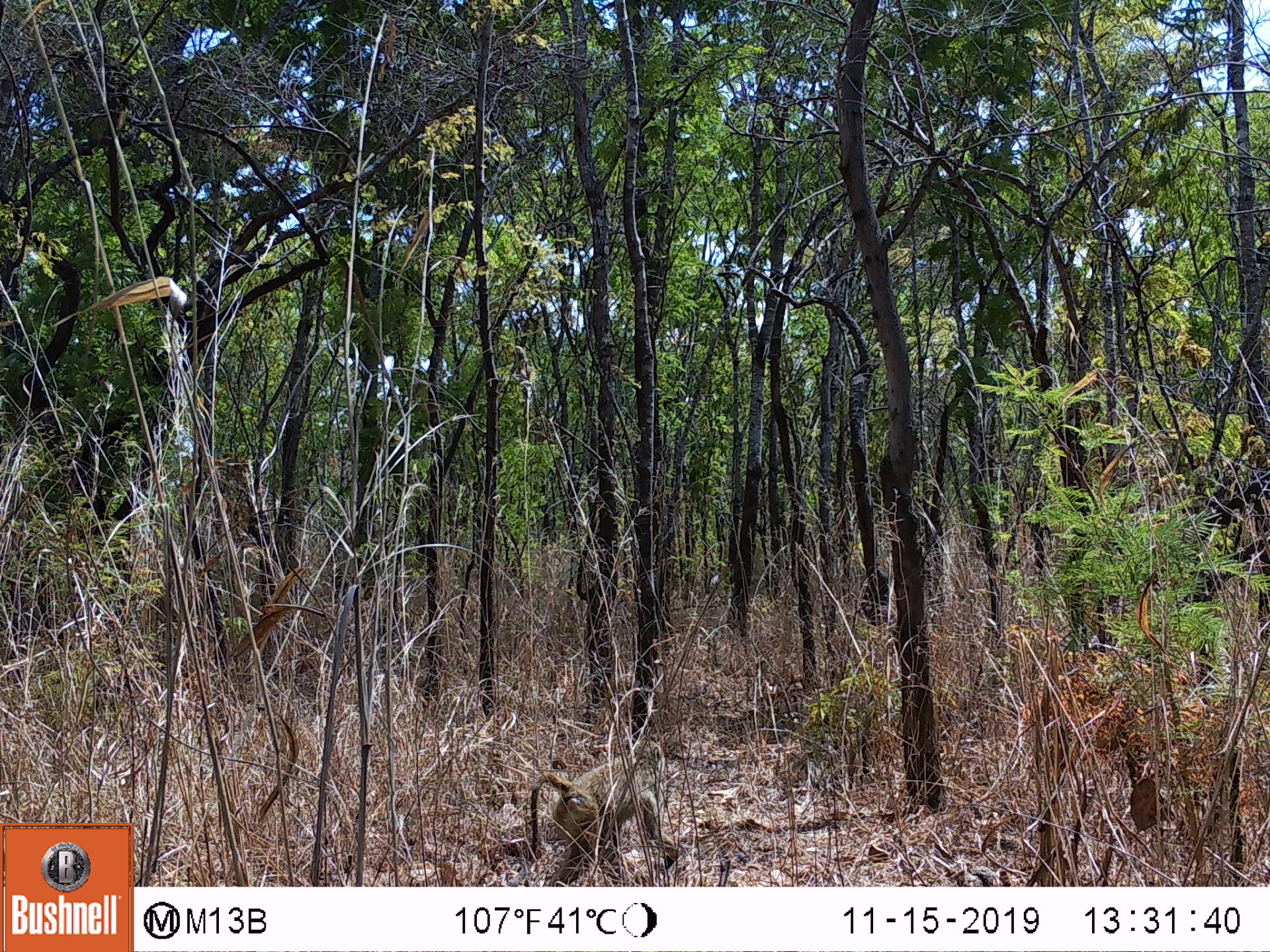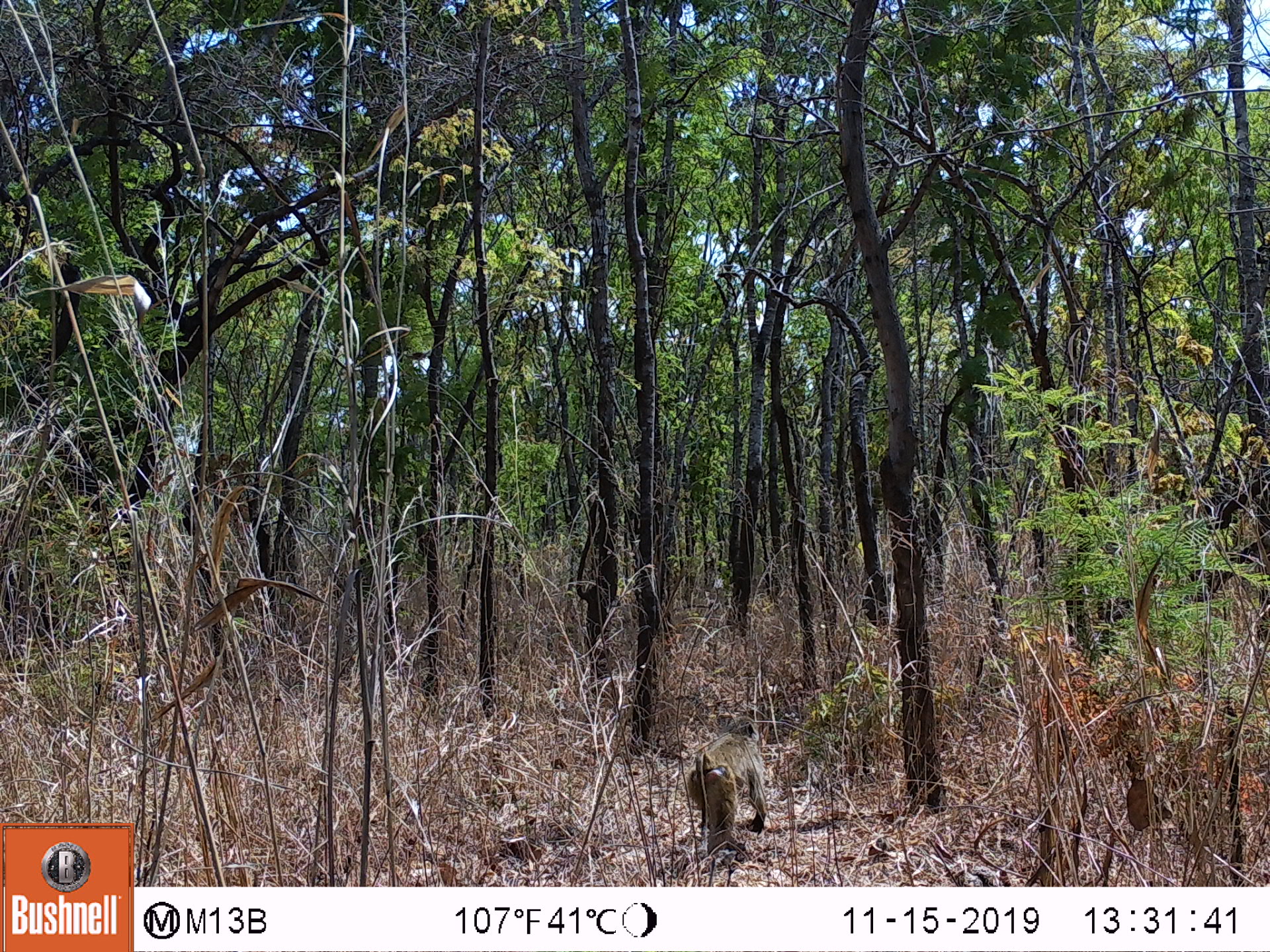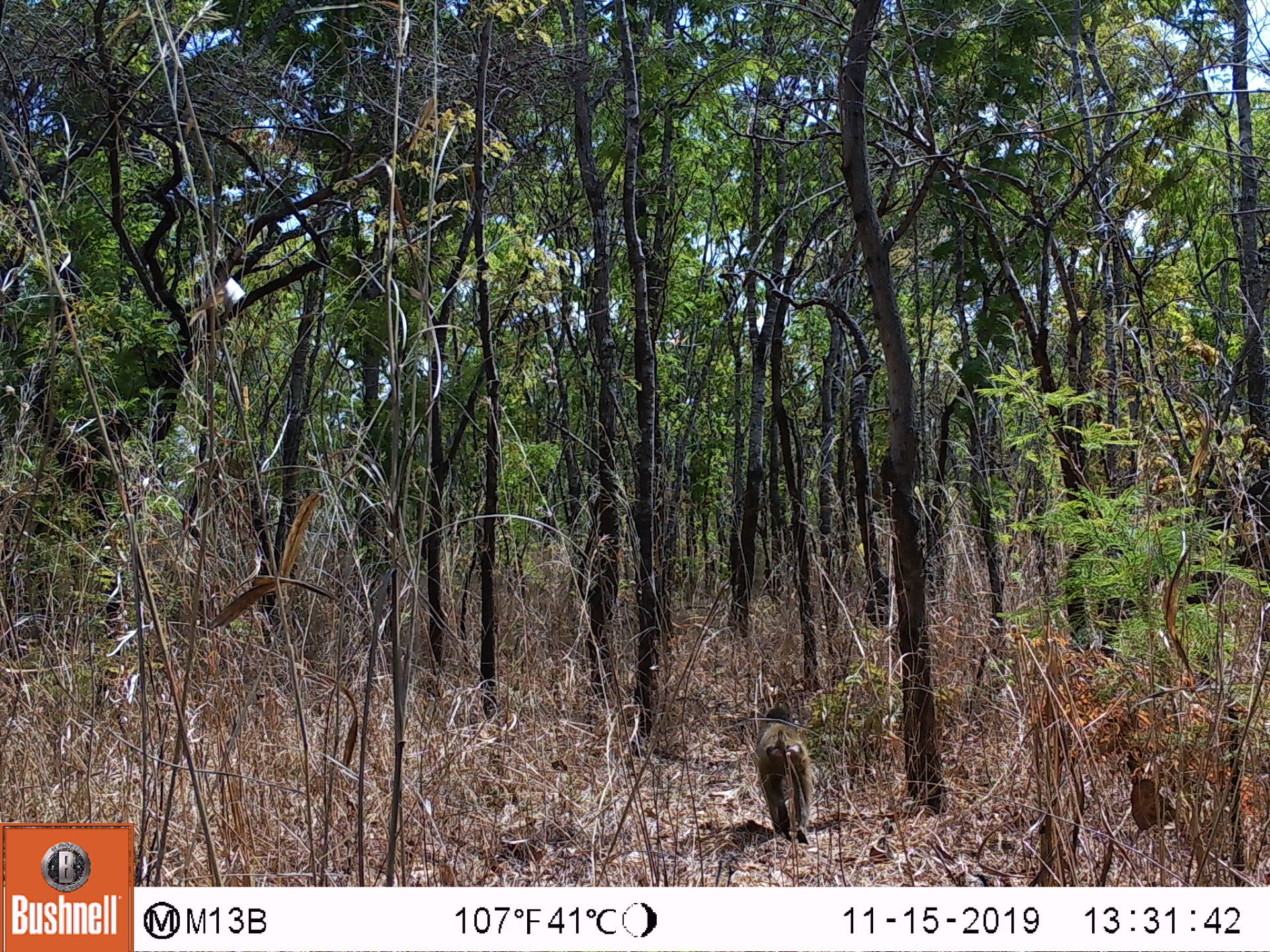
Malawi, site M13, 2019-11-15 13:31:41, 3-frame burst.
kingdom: Animalia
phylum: Chordata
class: Mammalia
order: Primates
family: Cercopithecidae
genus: Papio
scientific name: Papio cynocephalus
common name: yellow baboon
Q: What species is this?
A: Yellow baboon (Papio cynocephalus).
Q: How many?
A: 1.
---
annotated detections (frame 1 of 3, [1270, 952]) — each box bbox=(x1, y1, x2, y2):
yellow baboon: bbox=(528, 737, 676, 882)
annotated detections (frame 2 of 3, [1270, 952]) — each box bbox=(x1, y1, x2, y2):
yellow baboon: bbox=(686, 715, 771, 866)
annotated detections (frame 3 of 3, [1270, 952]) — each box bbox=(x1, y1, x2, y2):
yellow baboon: bbox=(744, 703, 821, 850)